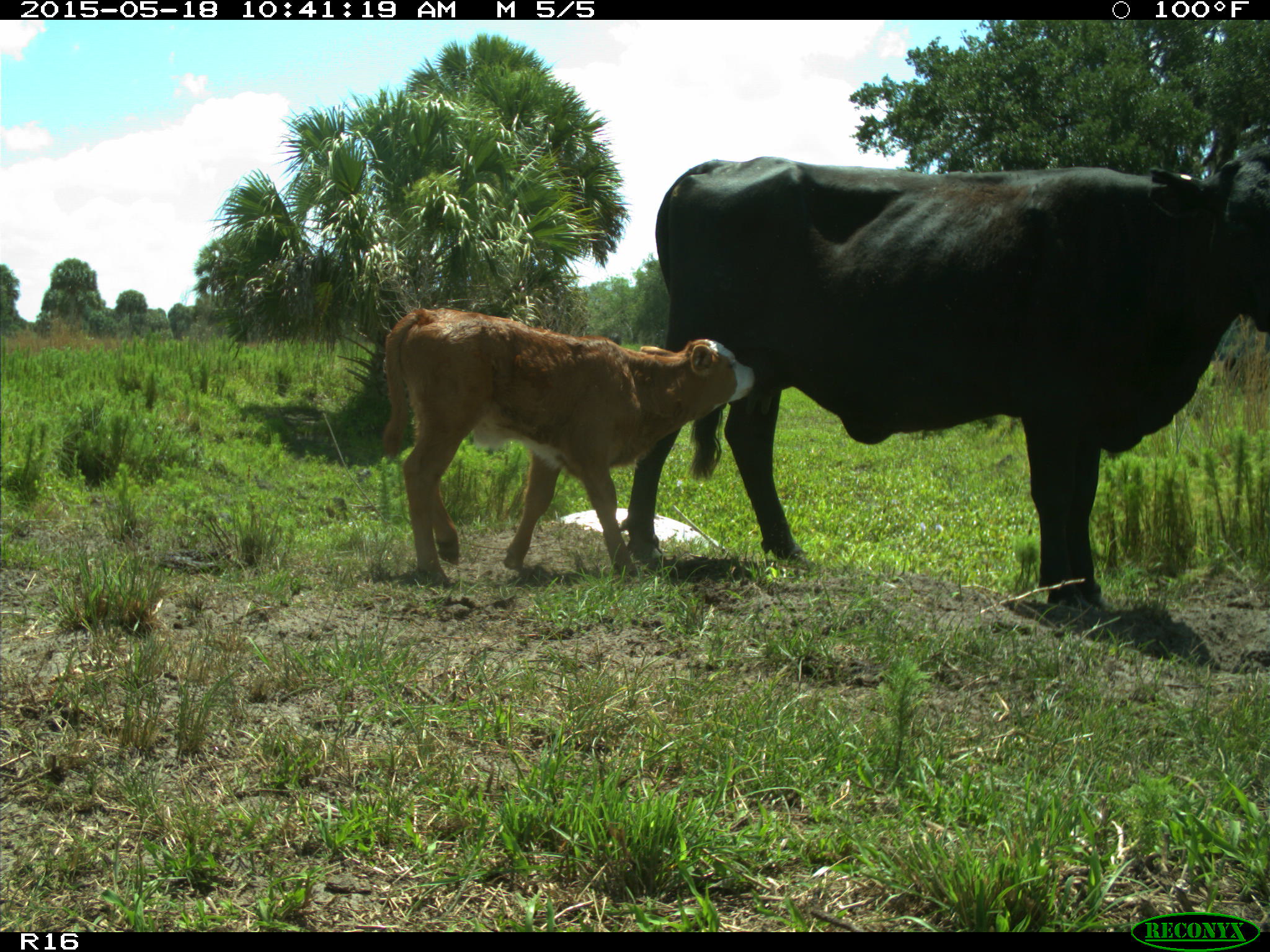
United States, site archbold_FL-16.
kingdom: Animalia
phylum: Chordata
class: Mammalia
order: Artiodactyla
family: Bovidae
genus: Bos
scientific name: Bos taurus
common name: domestic cow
Bos taurus (domestic cow).